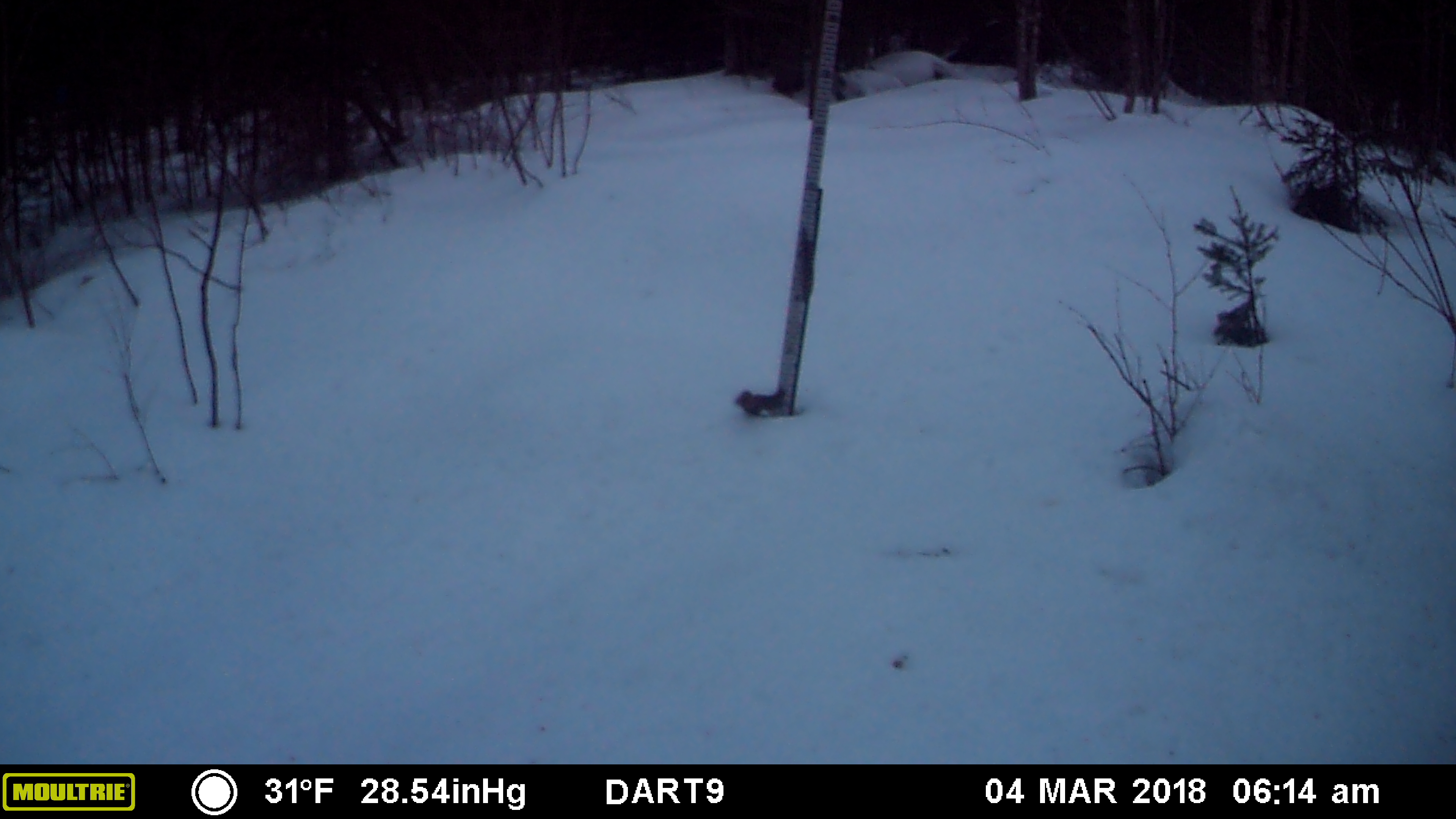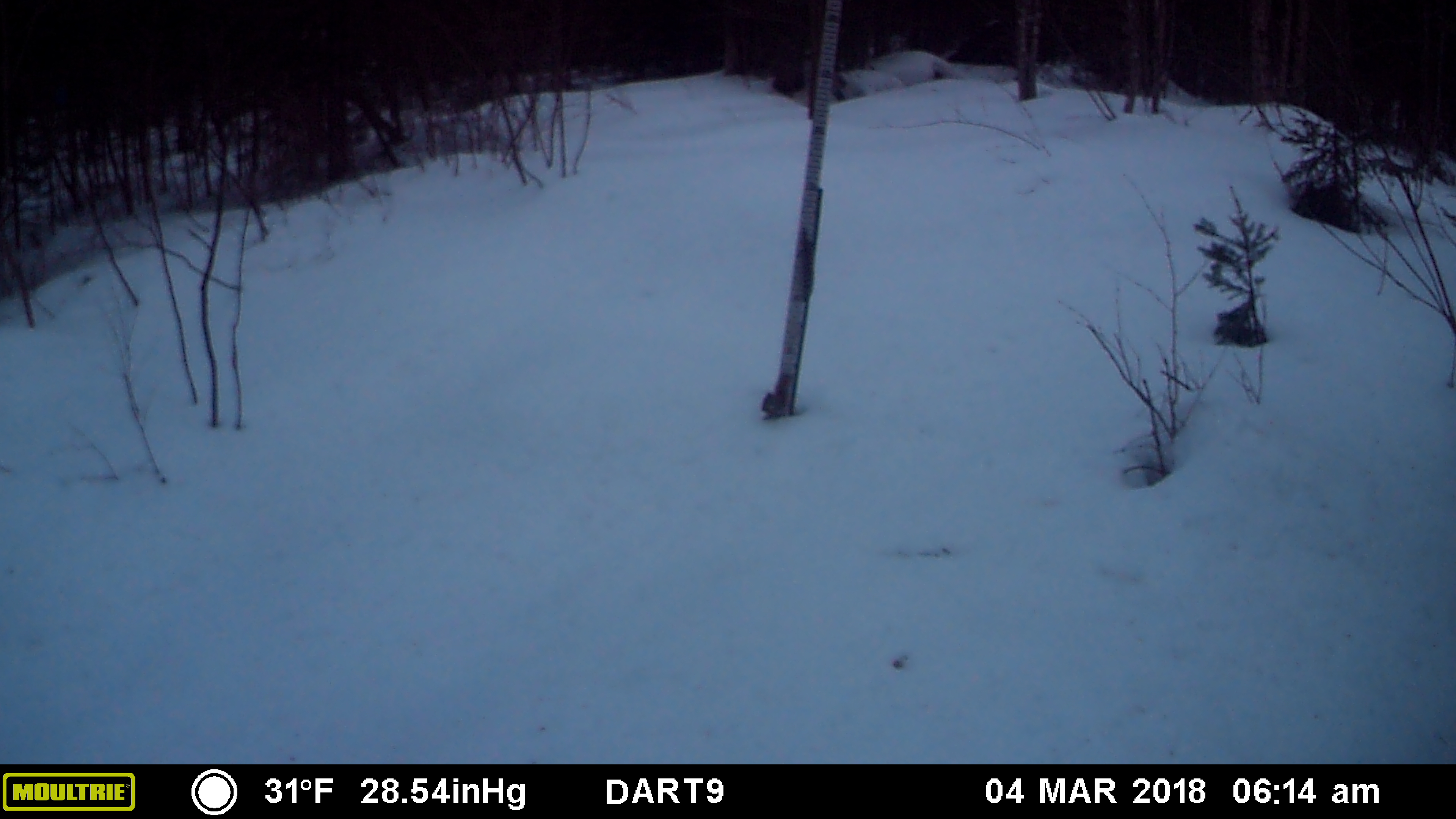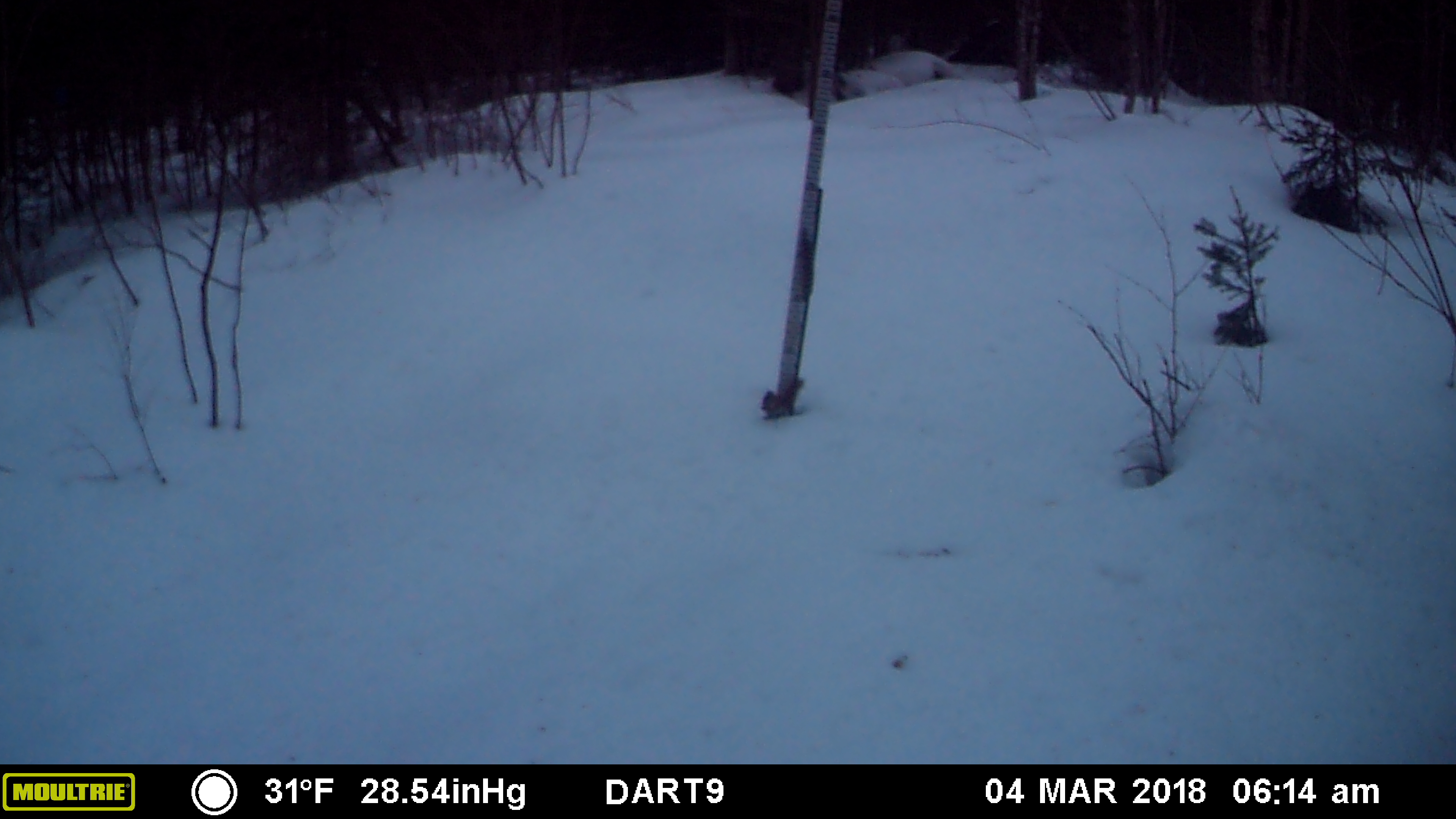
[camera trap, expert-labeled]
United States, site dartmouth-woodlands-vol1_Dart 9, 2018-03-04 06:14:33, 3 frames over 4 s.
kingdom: Animalia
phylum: Chordata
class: Mammalia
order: Rodentia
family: Sciuridae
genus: Tamiasciurus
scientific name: Tamiasciurus hudsonicus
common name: red squirrel